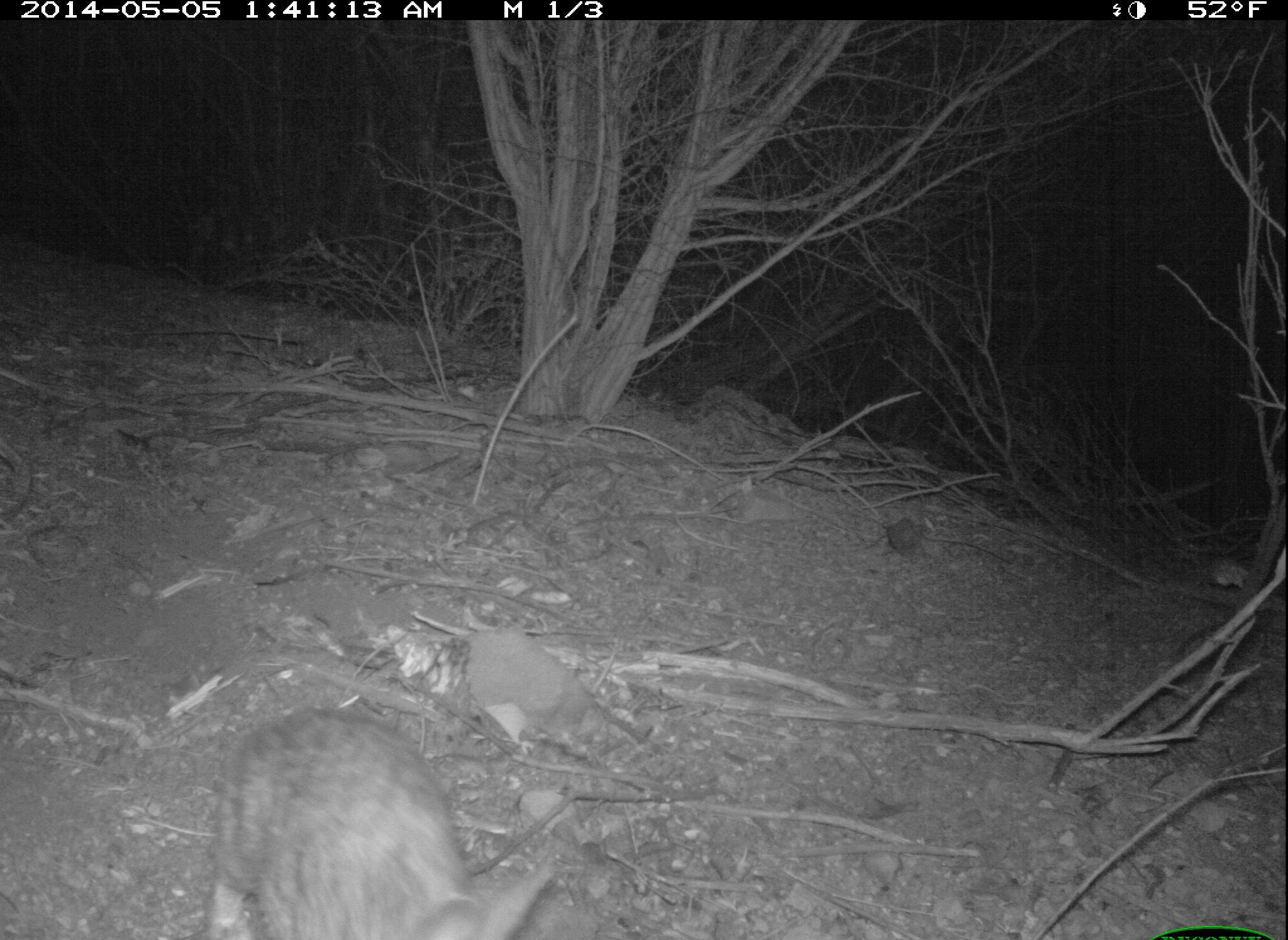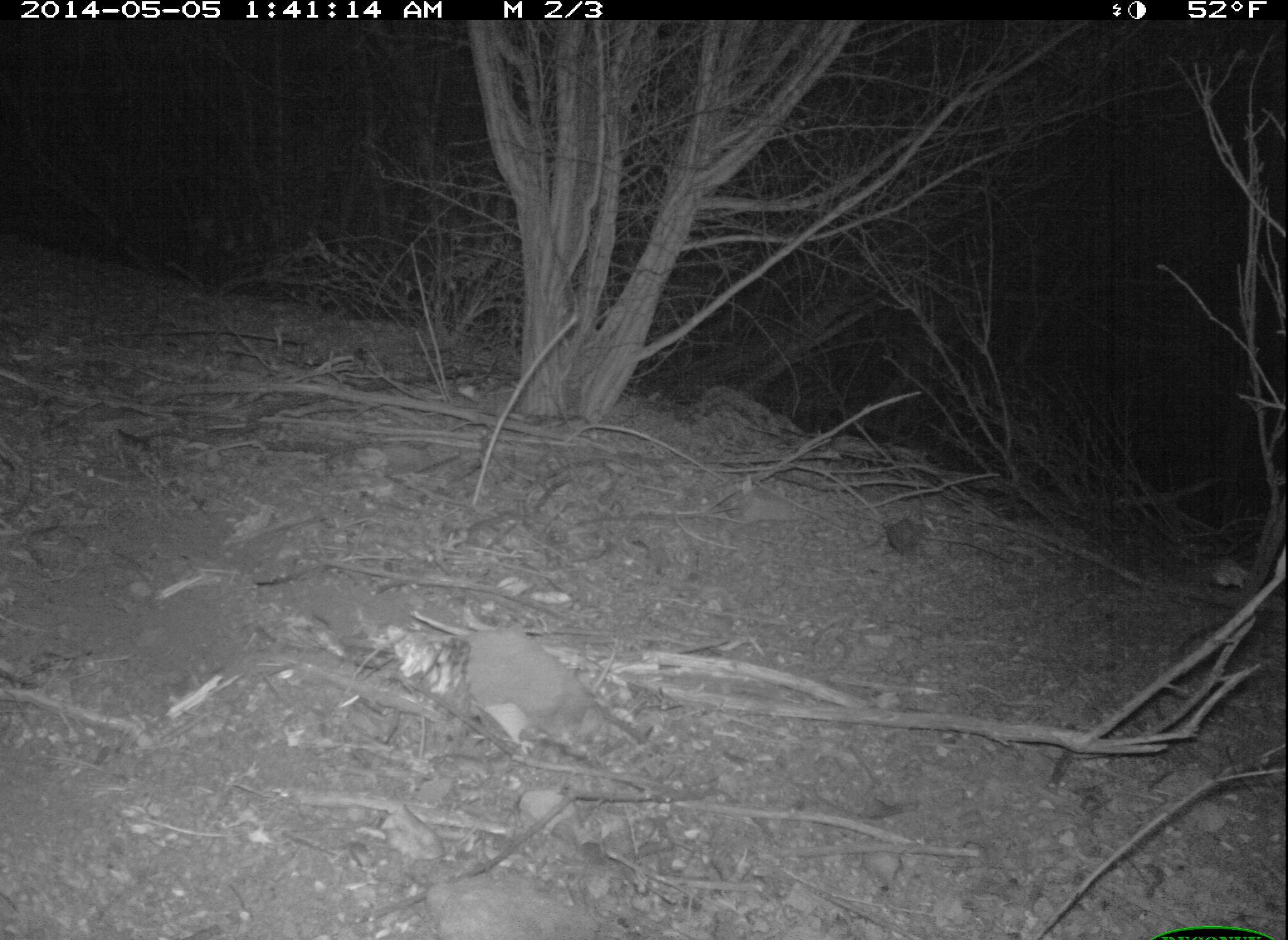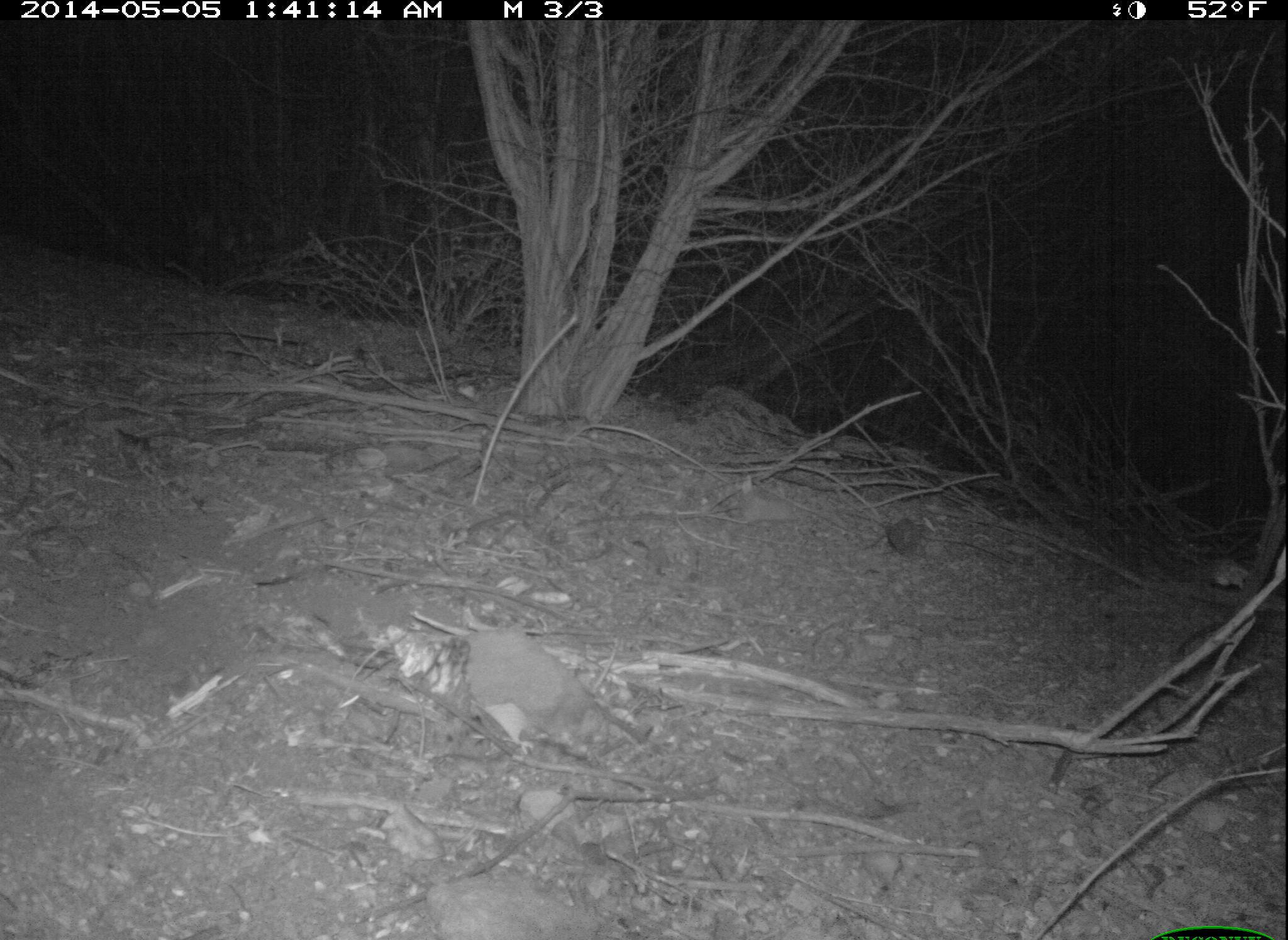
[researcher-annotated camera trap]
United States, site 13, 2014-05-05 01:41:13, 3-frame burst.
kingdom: Animalia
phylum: Chordata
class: Mammalia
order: Lagomorpha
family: Leporidae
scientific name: Leporidae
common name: rabbits and hares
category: rabbit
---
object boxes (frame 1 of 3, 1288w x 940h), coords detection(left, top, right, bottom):
rabbit: detection(198, 714, 558, 940)